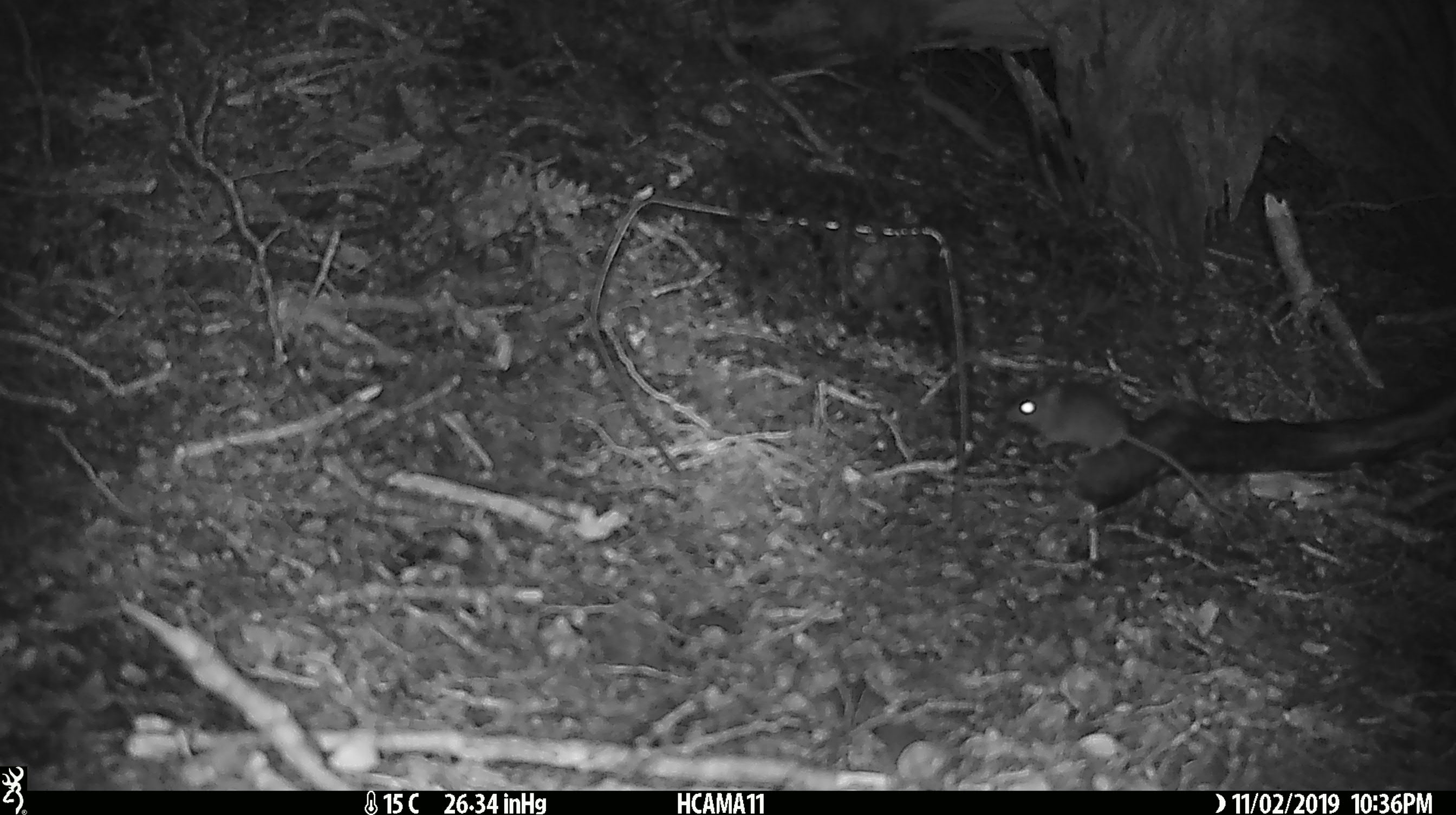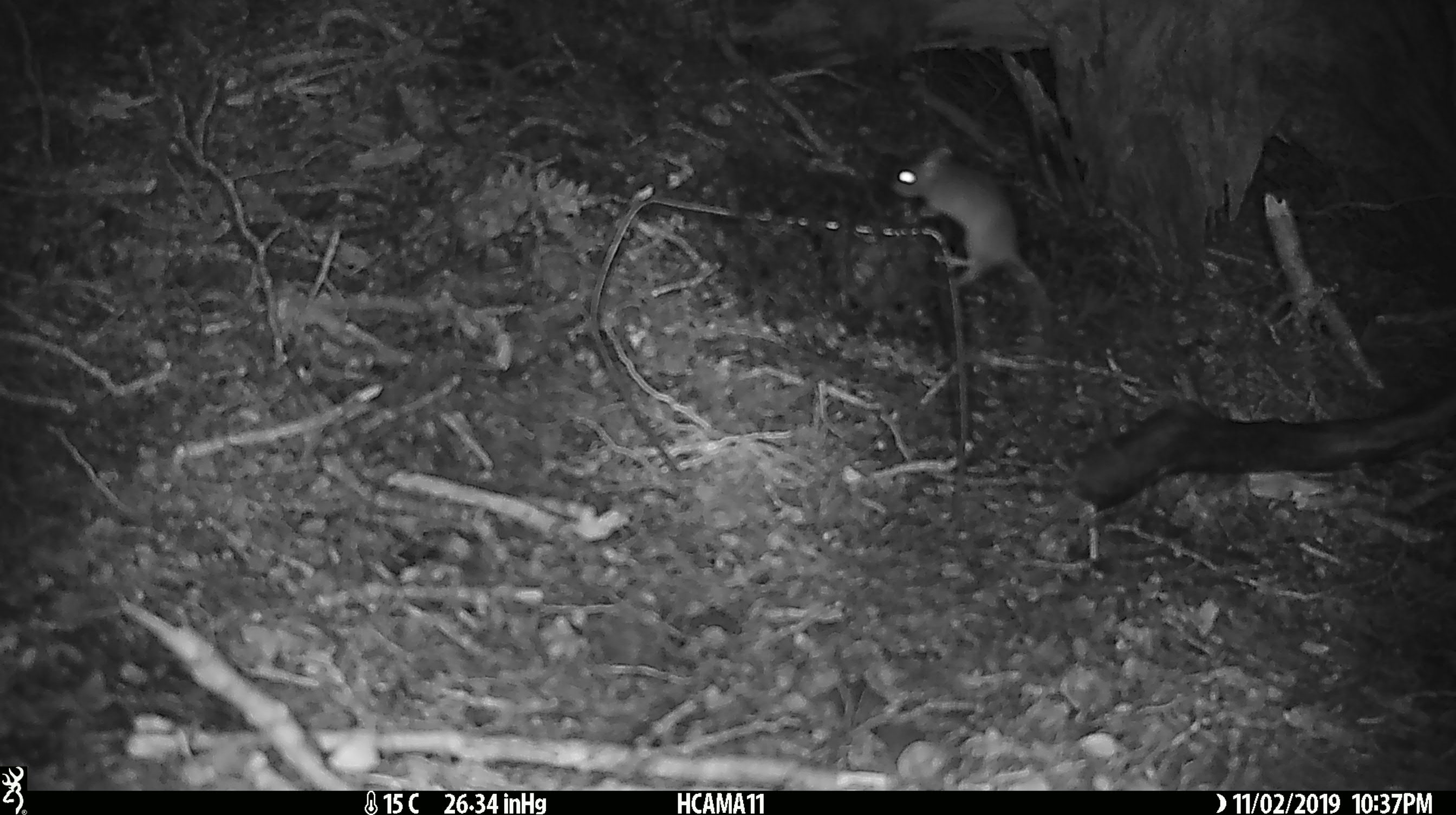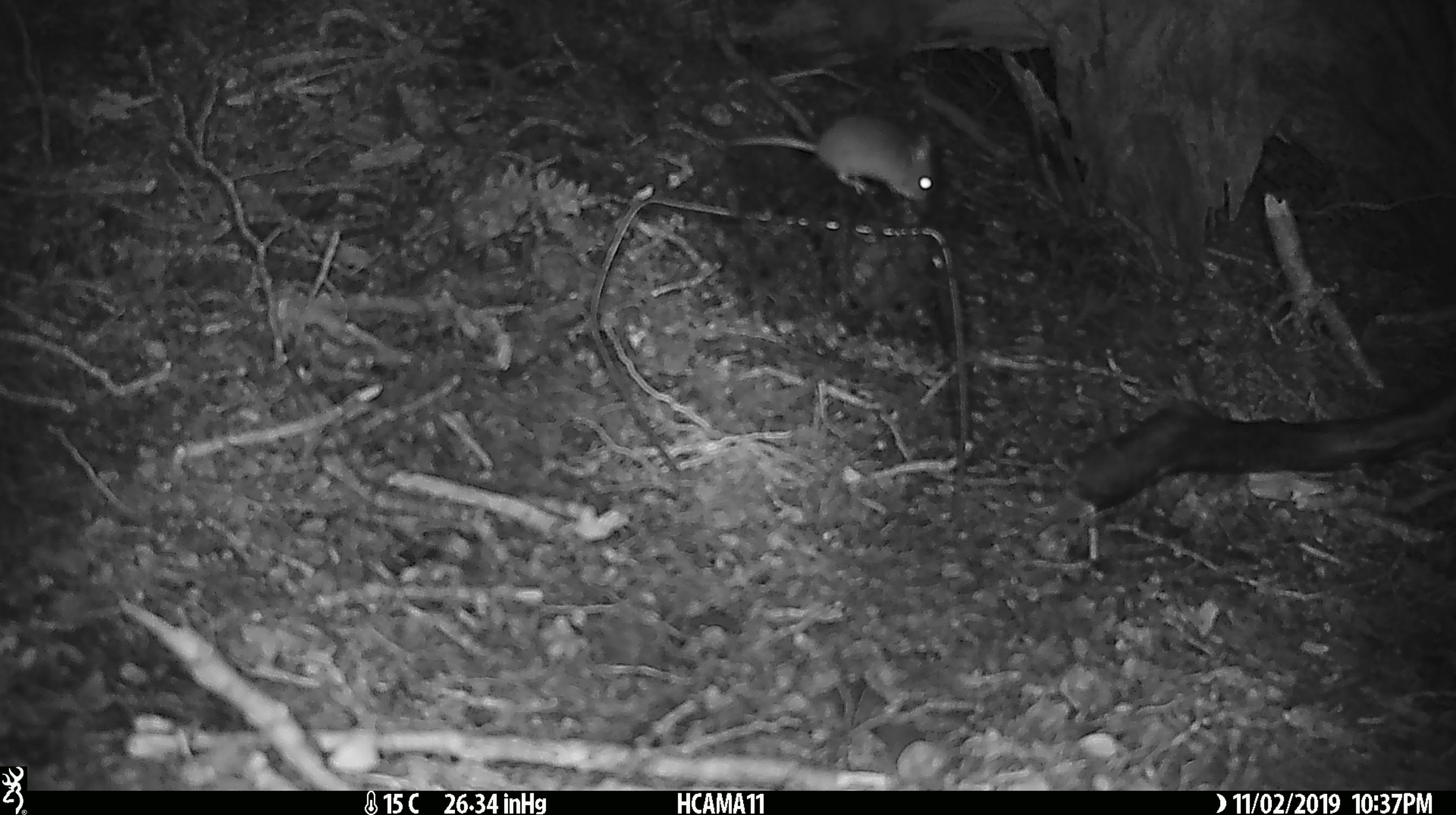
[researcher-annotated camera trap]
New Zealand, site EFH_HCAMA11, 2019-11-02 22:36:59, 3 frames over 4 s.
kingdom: Animalia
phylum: Chordata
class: Mammalia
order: Rodentia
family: Muridae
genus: Mus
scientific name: Mus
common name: mouse